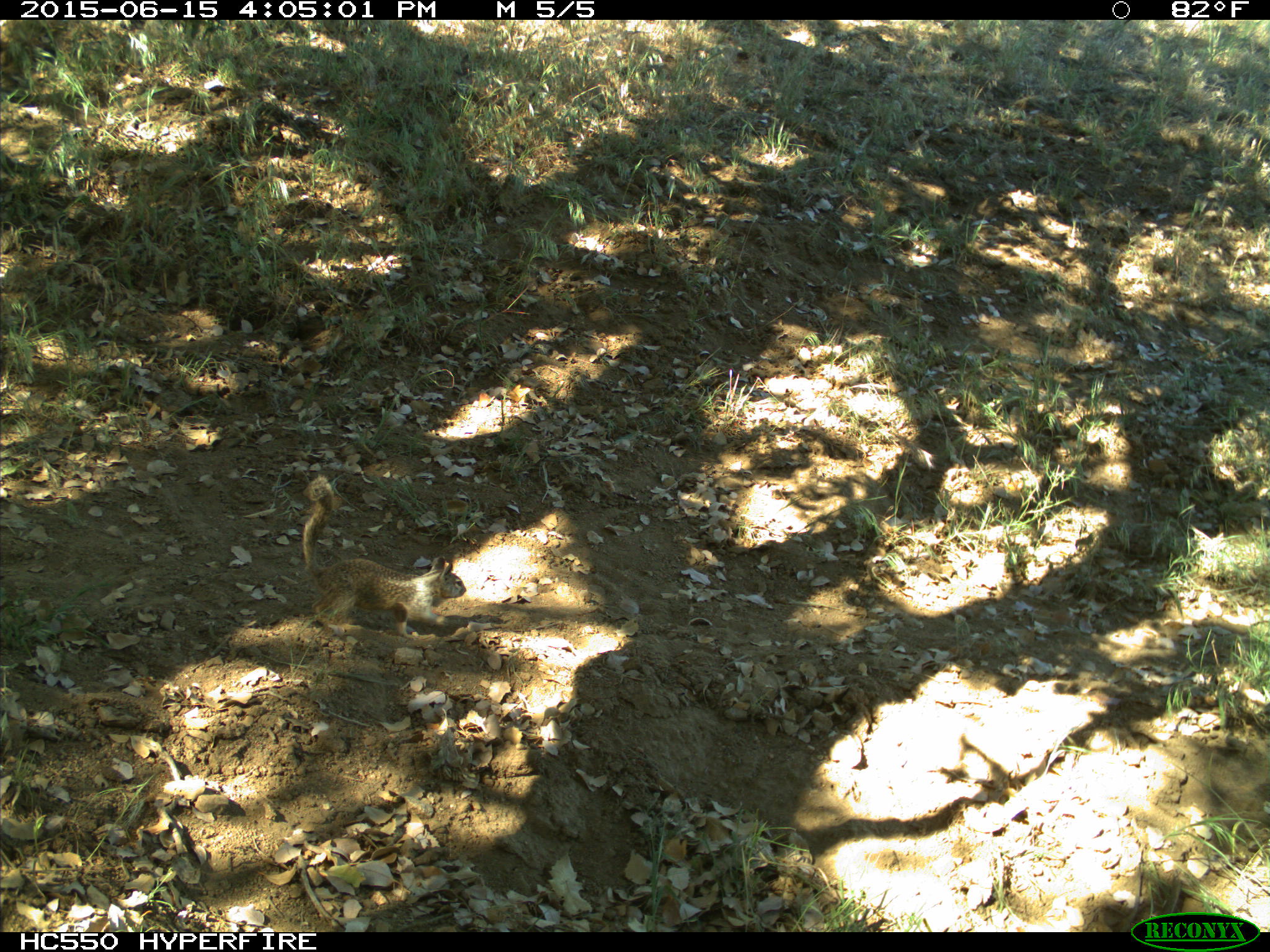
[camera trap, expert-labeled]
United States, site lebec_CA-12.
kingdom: Animalia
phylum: Chordata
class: Mammalia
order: Rodentia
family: Sciuridae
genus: Otospermophilus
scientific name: Otospermophilus beecheyi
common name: california ground squirrel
Otospermophilus beecheyi (california ground squirrel).